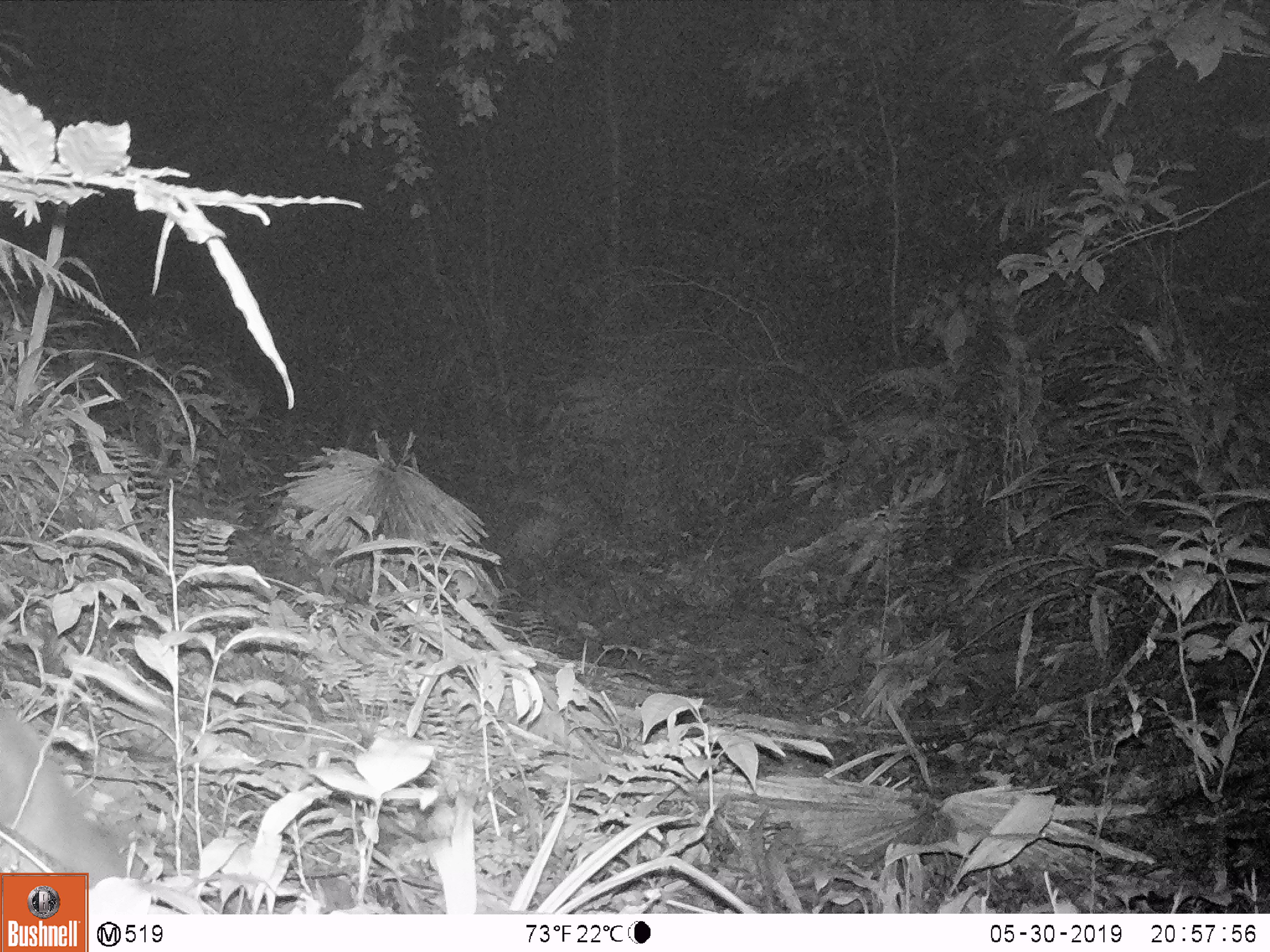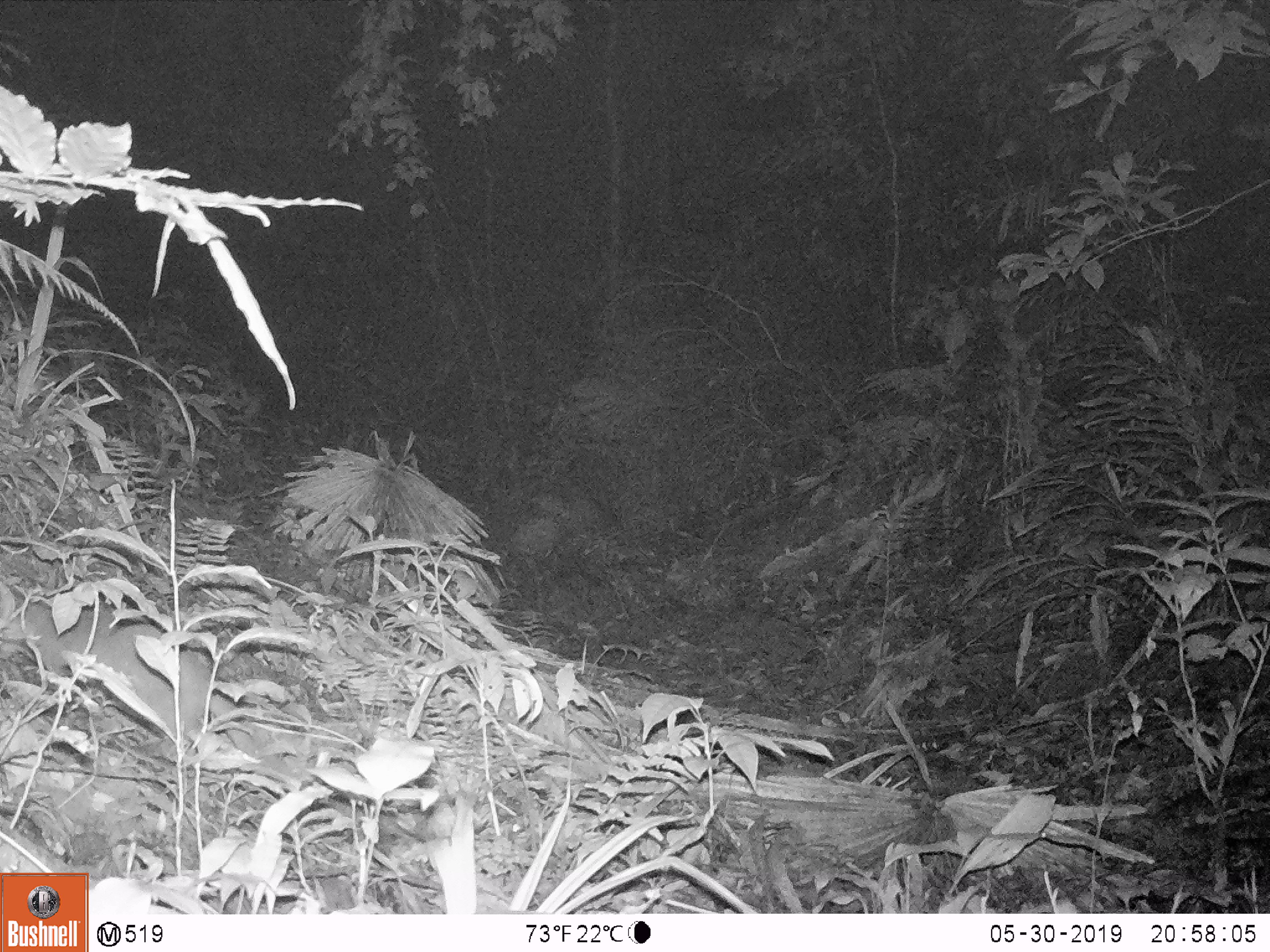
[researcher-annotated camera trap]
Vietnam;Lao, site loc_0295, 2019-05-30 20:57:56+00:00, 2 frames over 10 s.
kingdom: Animalia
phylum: Chordata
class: Mammalia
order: Carnivora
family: Mustelidae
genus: Melogale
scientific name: Melogale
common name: ferret badger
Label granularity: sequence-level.